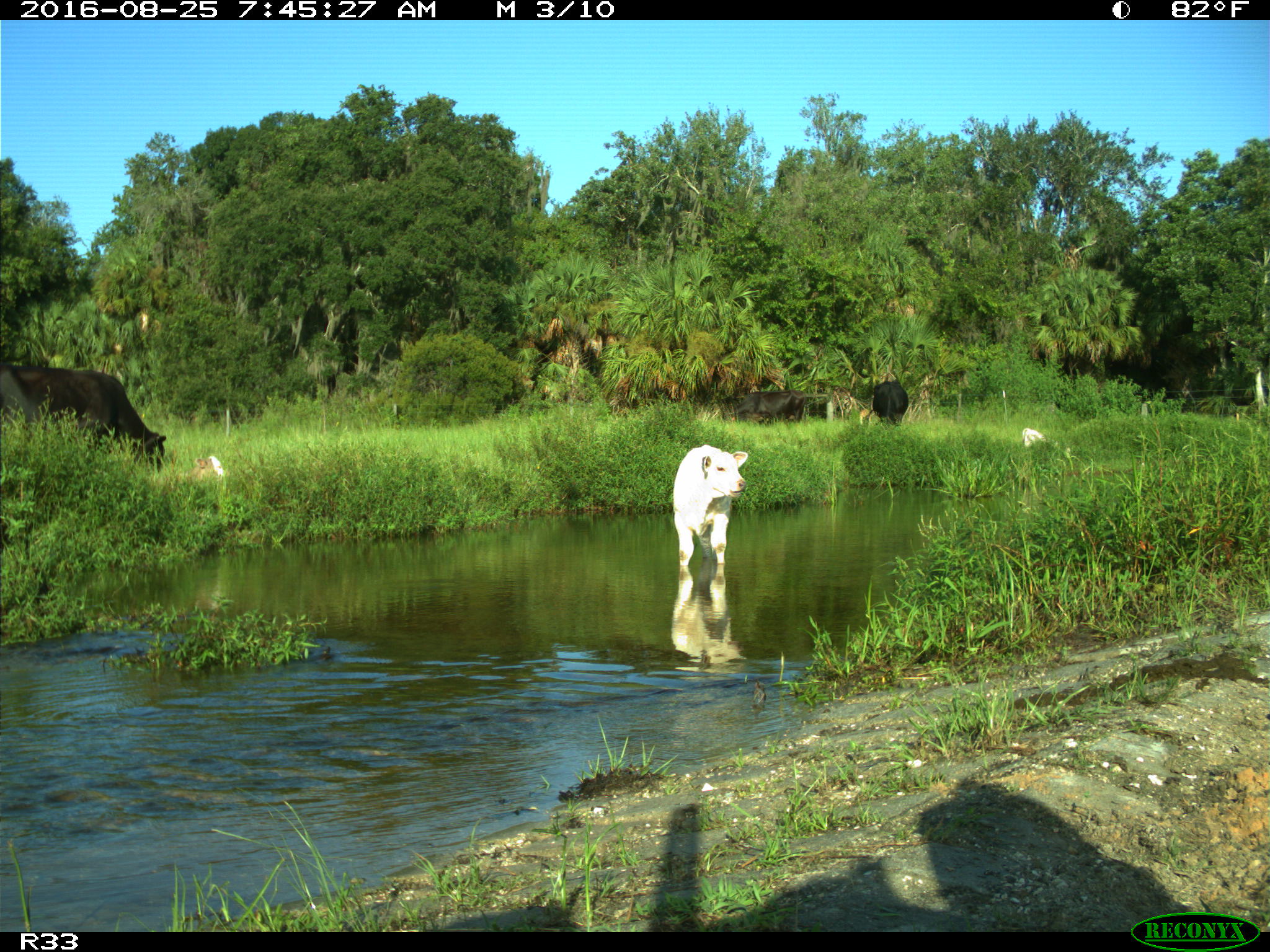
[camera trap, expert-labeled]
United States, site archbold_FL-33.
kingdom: Animalia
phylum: Chordata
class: Mammalia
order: Artiodactyla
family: Bovidae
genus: Bos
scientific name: Bos taurus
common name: domestic cow